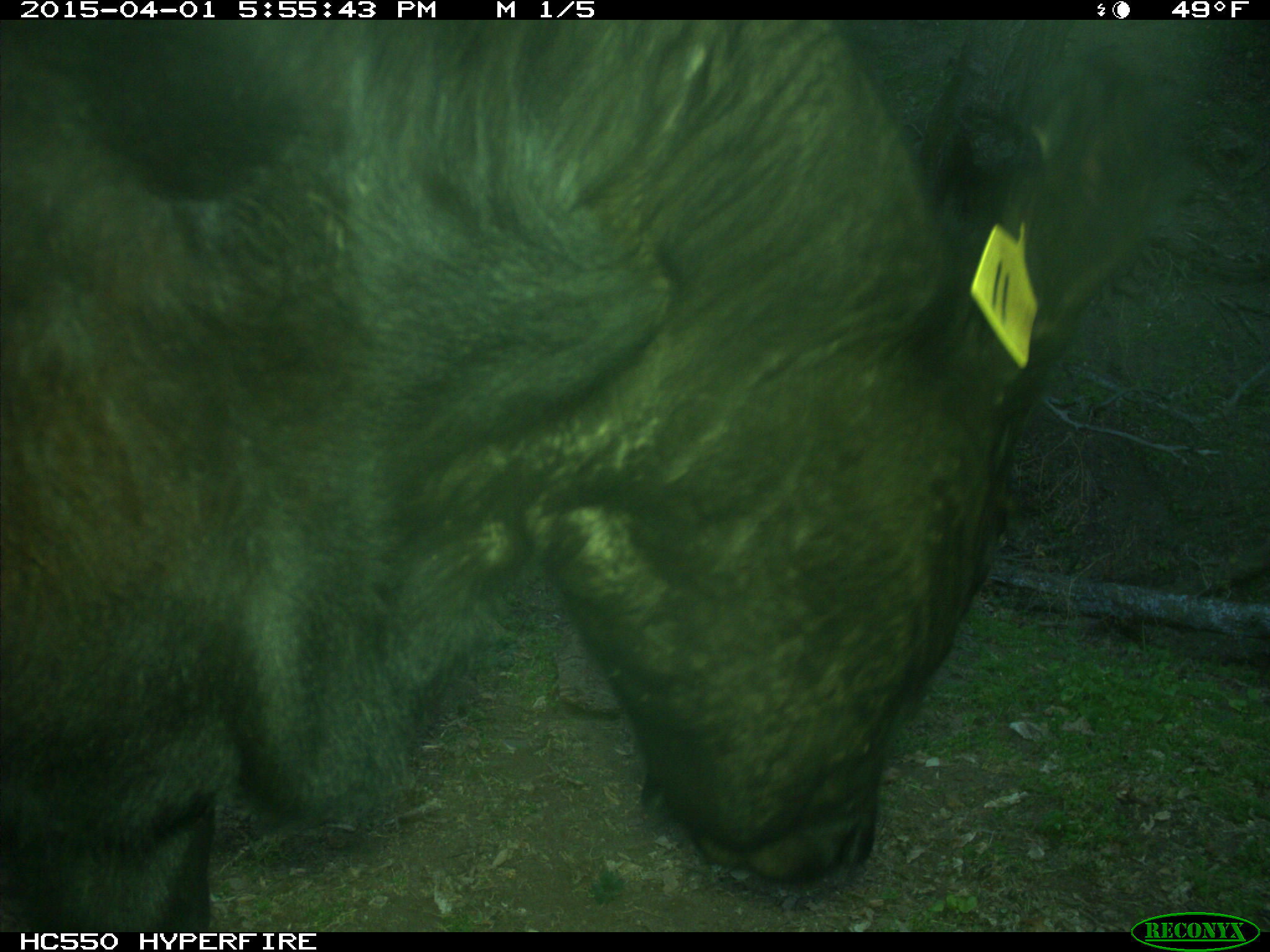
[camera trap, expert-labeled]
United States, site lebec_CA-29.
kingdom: Animalia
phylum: Chordata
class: Mammalia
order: Artiodactyla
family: Bovidae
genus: Bos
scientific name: Bos taurus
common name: domestic cow